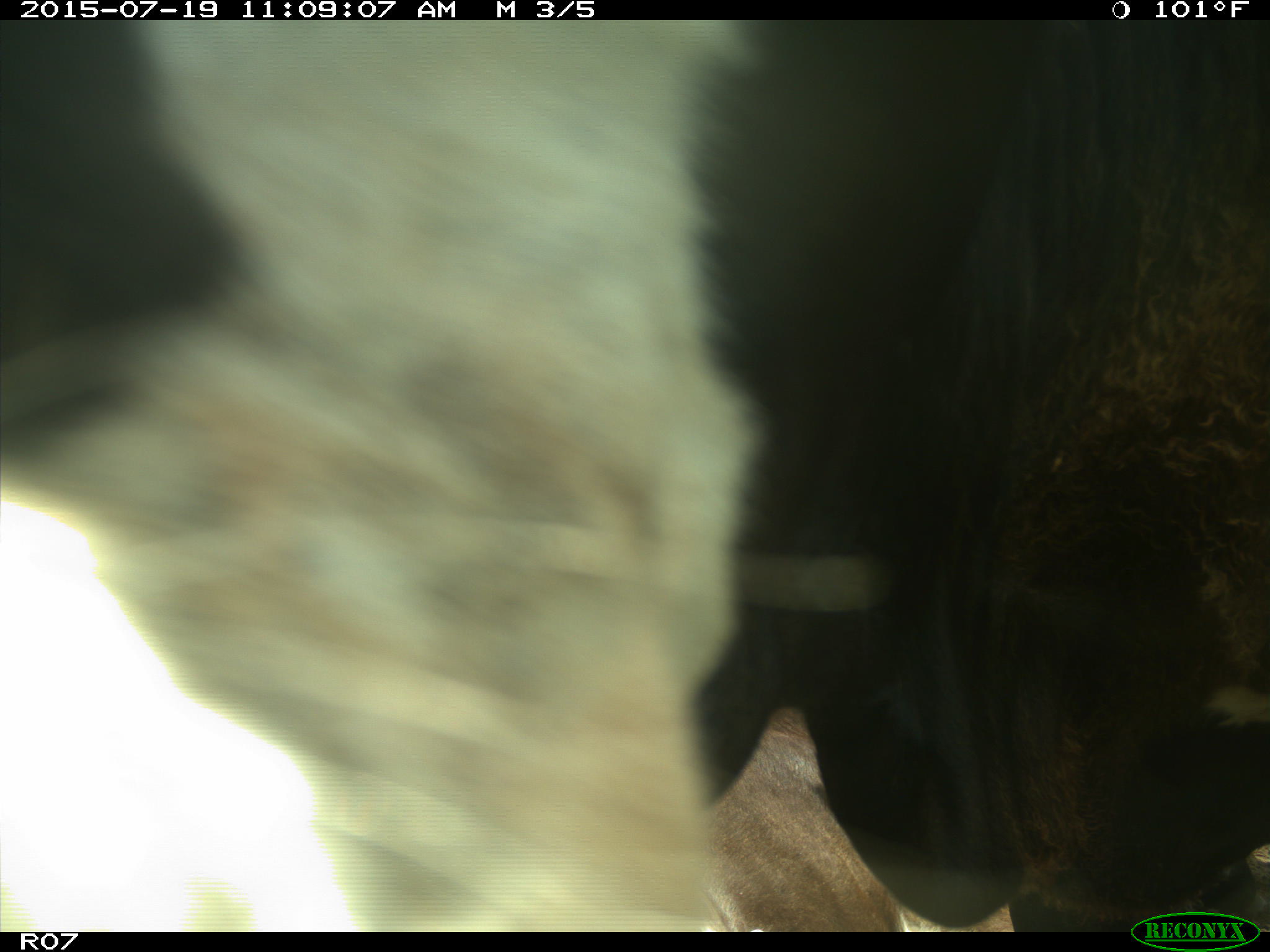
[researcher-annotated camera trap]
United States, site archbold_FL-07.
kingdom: Animalia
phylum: Chordata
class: Mammalia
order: Artiodactyla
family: Bovidae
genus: Bos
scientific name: Bos taurus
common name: domestic cow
Bos taurus (domestic cow).